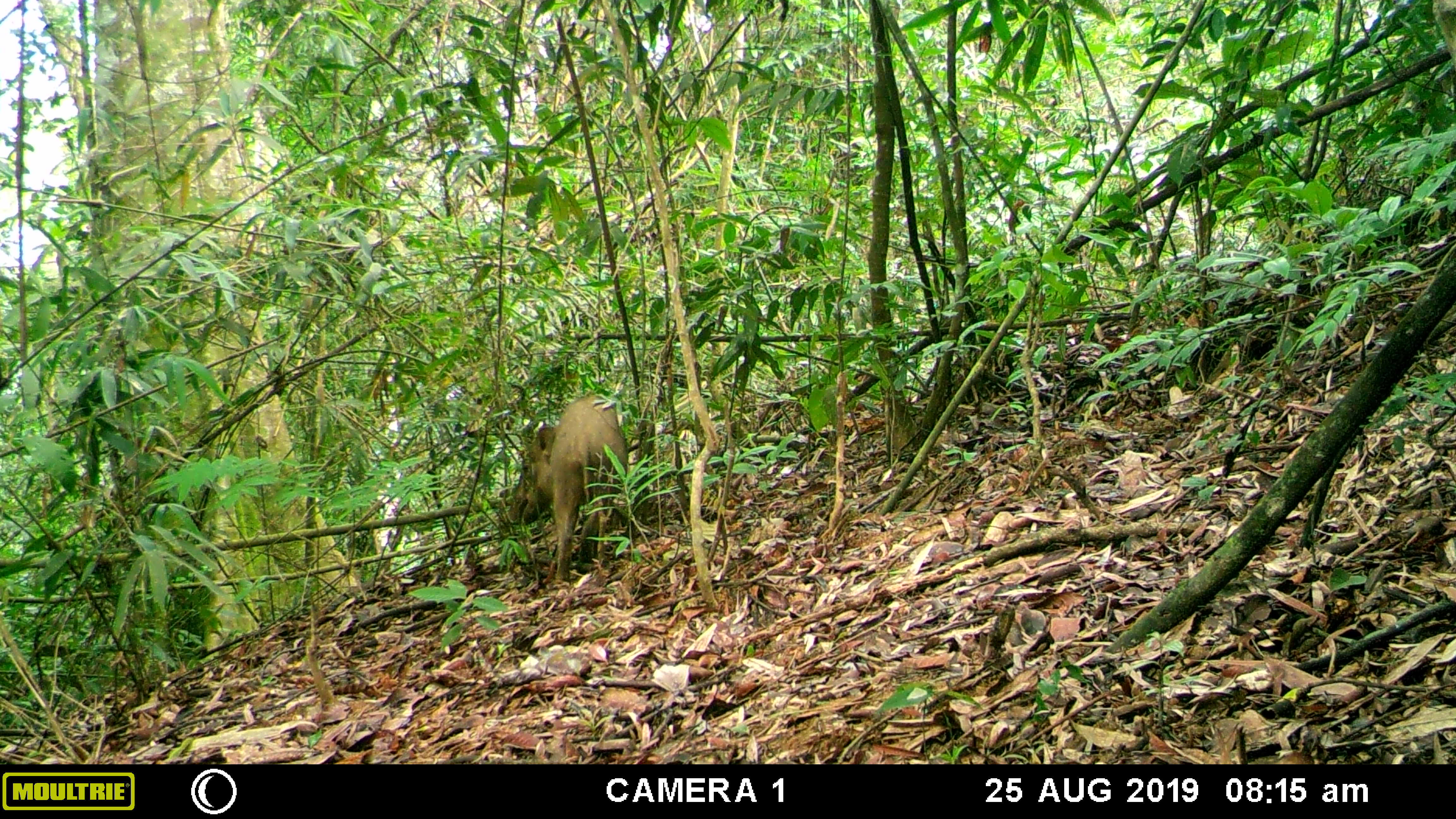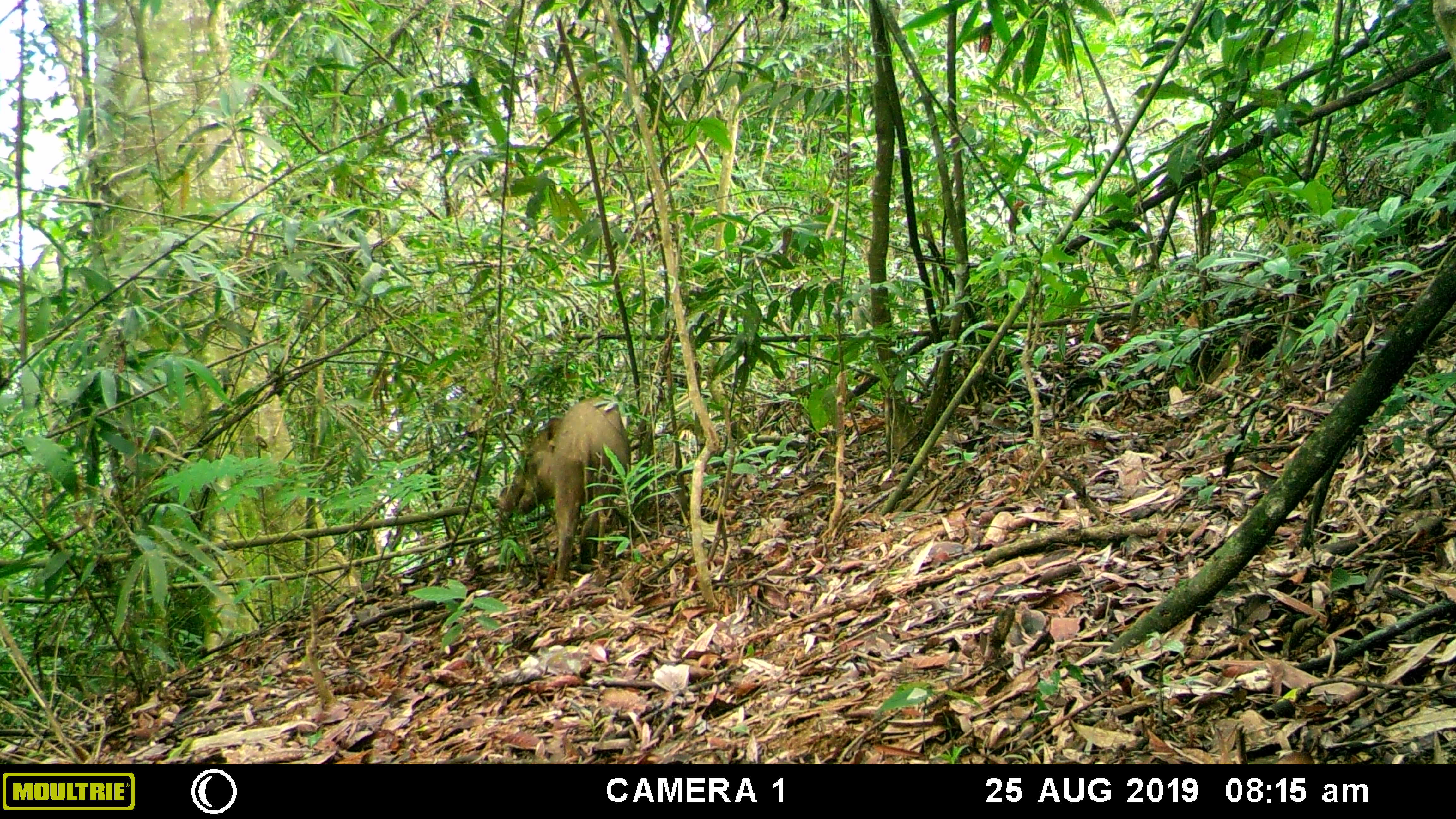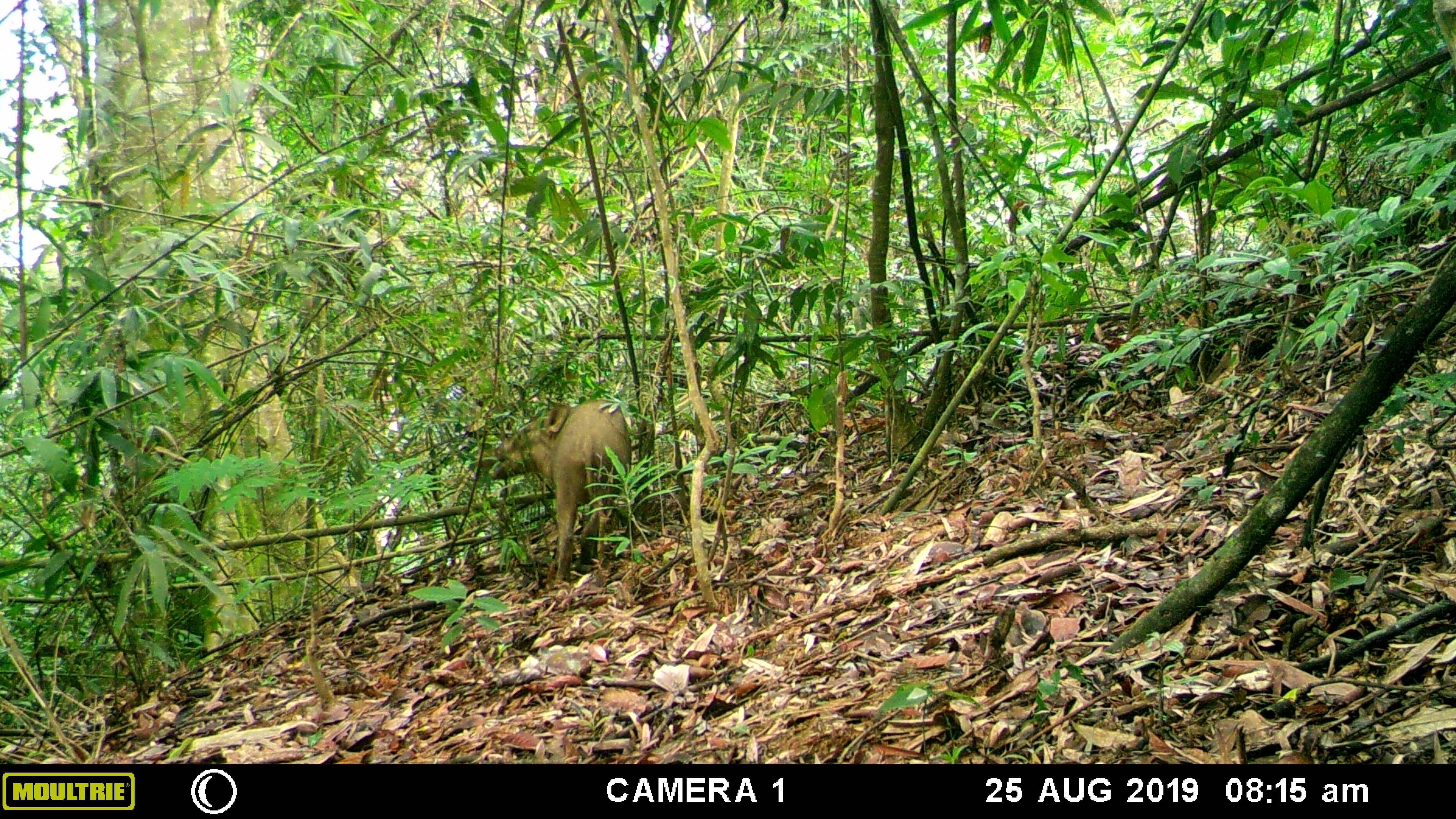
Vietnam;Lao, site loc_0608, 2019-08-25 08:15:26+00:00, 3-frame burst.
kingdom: Animalia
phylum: Chordata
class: Mammalia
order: Artiodactyla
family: Suidae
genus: Sus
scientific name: Sus scrofa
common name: eurasian wild pig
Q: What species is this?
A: Eurasian wild pig (Sus scrofa).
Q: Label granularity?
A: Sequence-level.